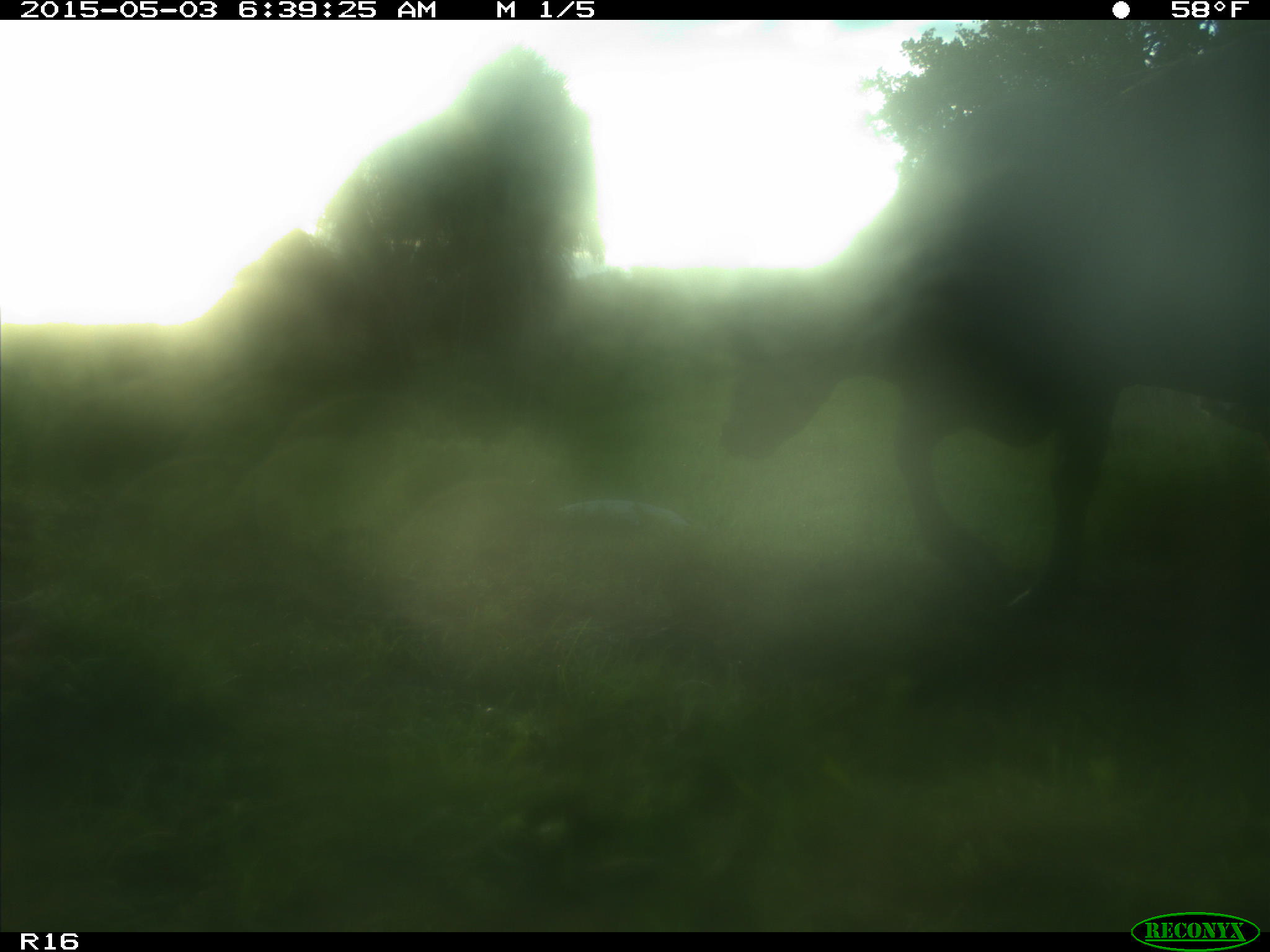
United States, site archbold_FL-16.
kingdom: Animalia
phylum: Chordata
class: Mammalia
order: Artiodactyla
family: Bovidae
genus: Bos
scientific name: Bos taurus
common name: domestic cow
Bos taurus (domestic cow).